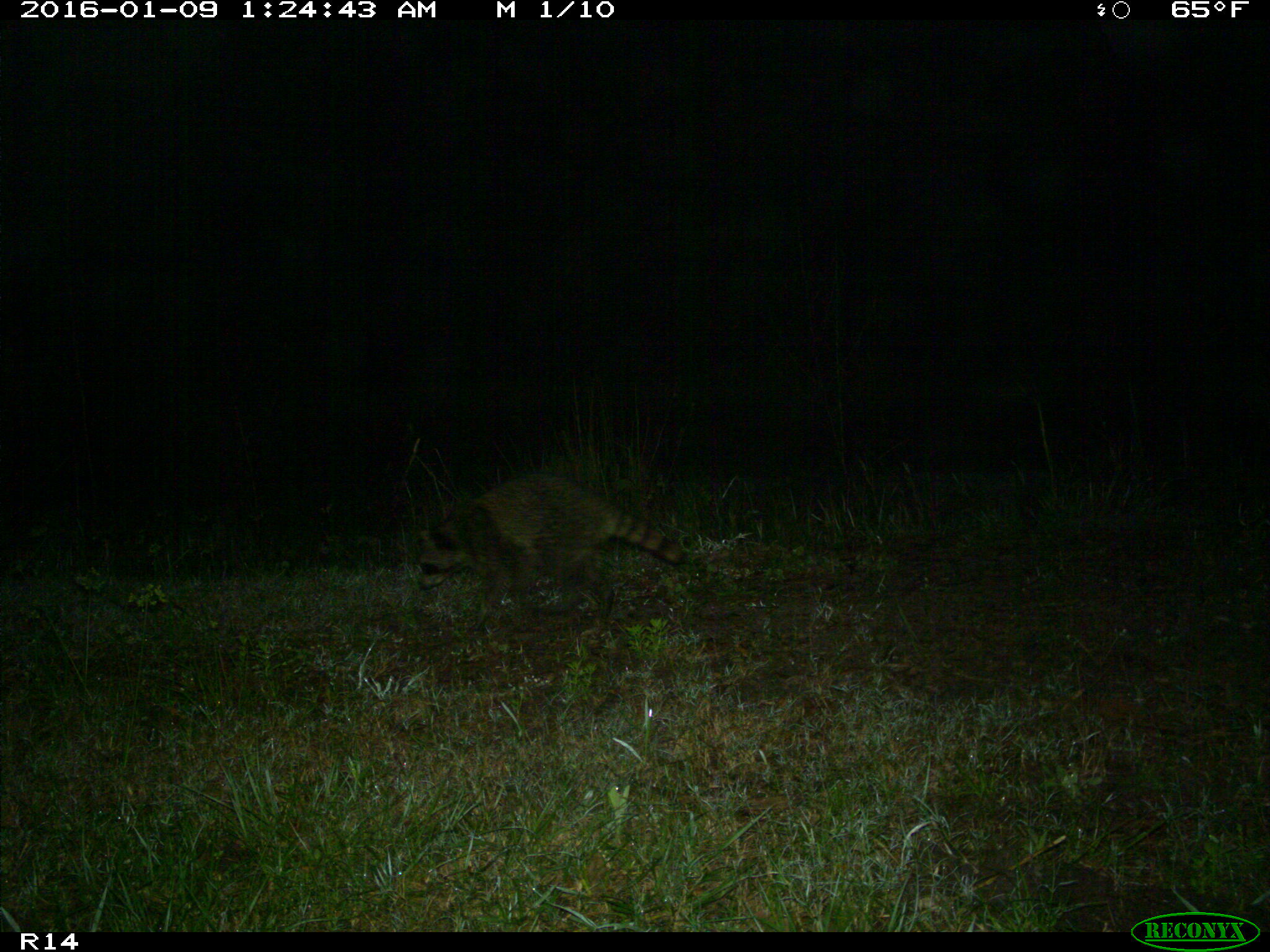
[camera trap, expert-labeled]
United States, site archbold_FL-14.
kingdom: Animalia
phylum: Chordata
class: Mammalia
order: Carnivora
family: Procyonidae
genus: Procyon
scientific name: Procyon lotor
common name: common raccoon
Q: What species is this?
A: Procyon lotor (common raccoon).